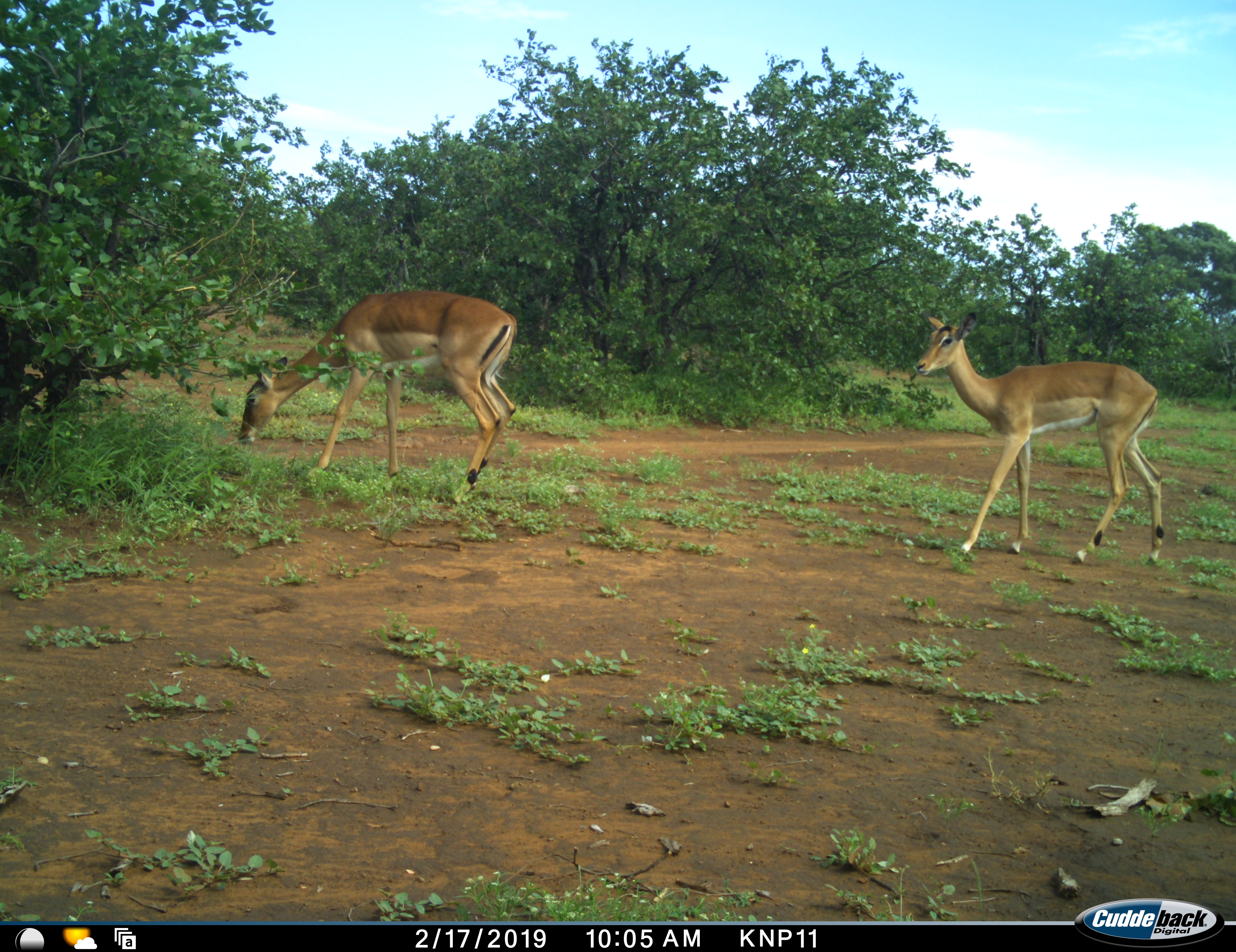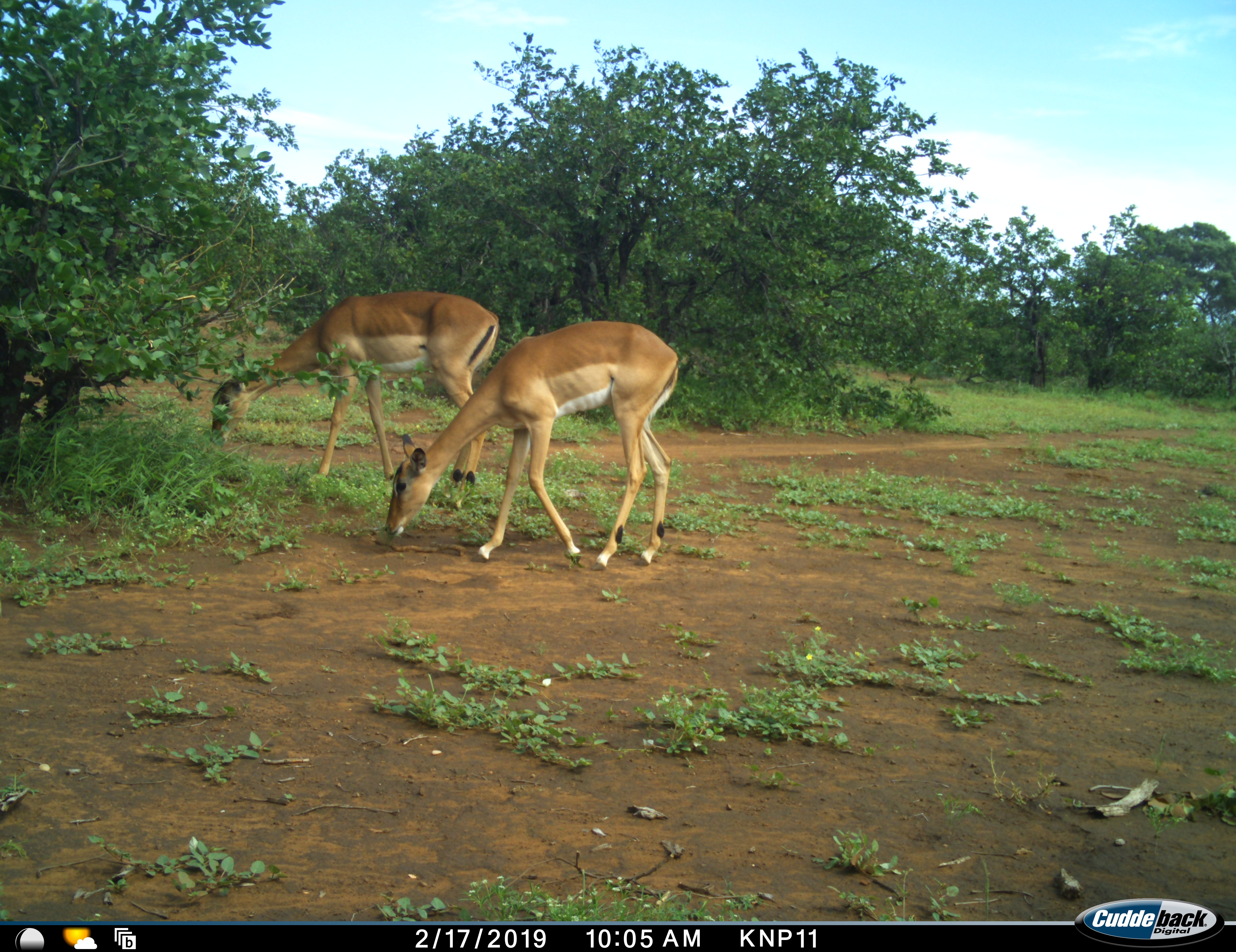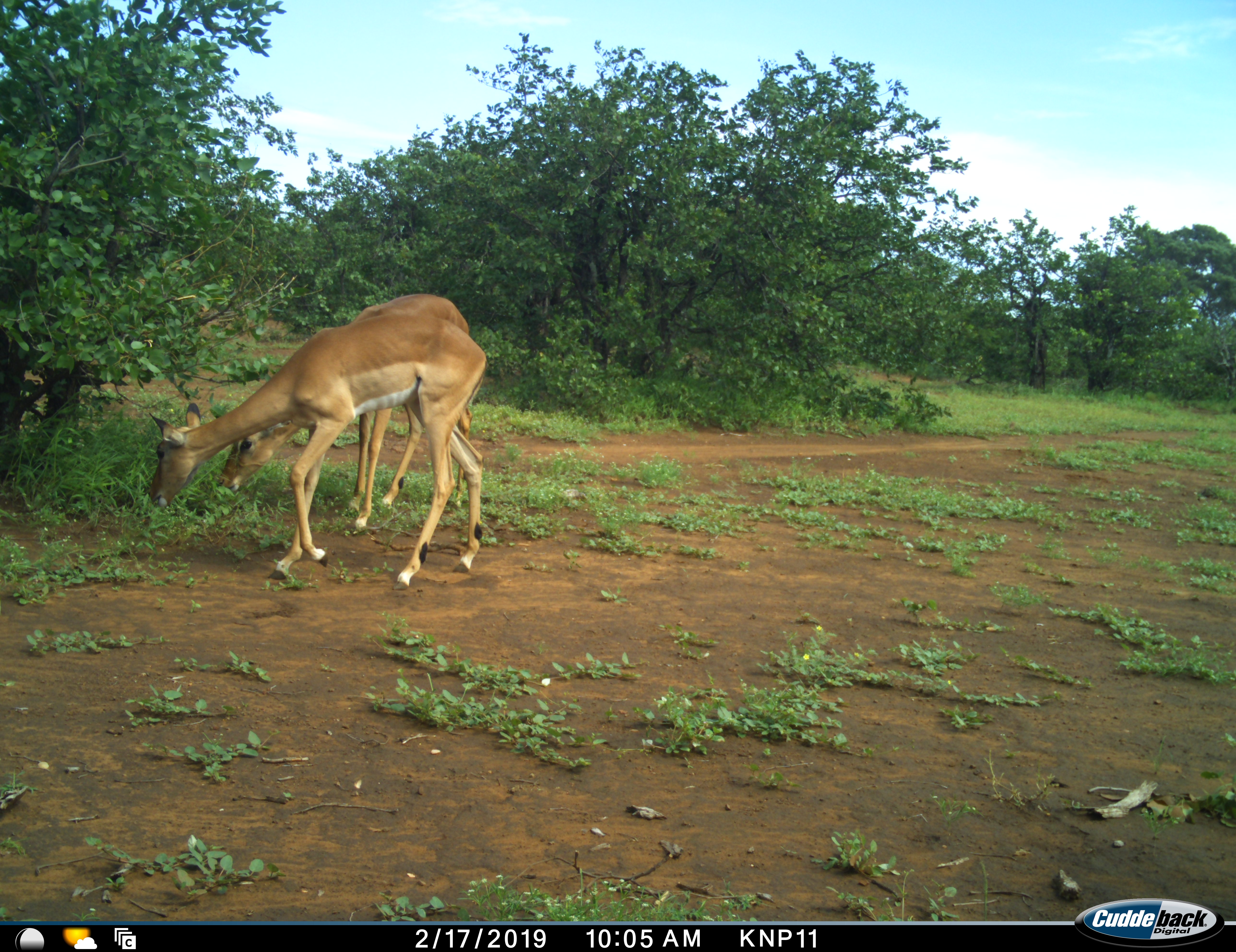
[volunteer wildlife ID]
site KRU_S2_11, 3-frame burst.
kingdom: Animalia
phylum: Chordata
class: Mammalia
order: Artiodactyla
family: Bovidae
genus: Aepyceros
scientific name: Aepyceros melampus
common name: impala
Impala (Aepyceros melampus), count 2. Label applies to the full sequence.